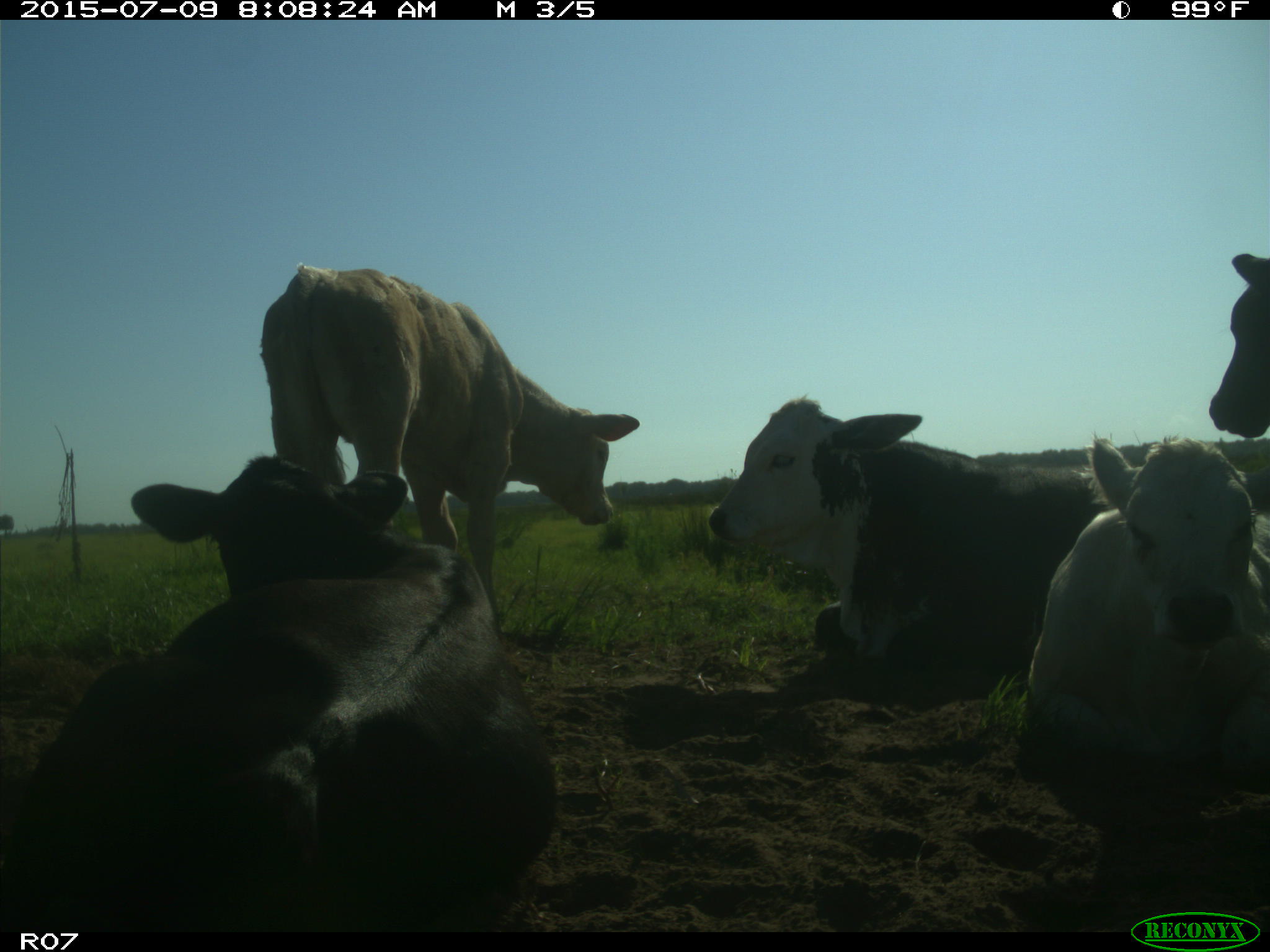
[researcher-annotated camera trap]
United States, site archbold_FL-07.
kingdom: Animalia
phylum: Chordata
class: Mammalia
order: Artiodactyla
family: Bovidae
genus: Bos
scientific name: Bos taurus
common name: domestic cow